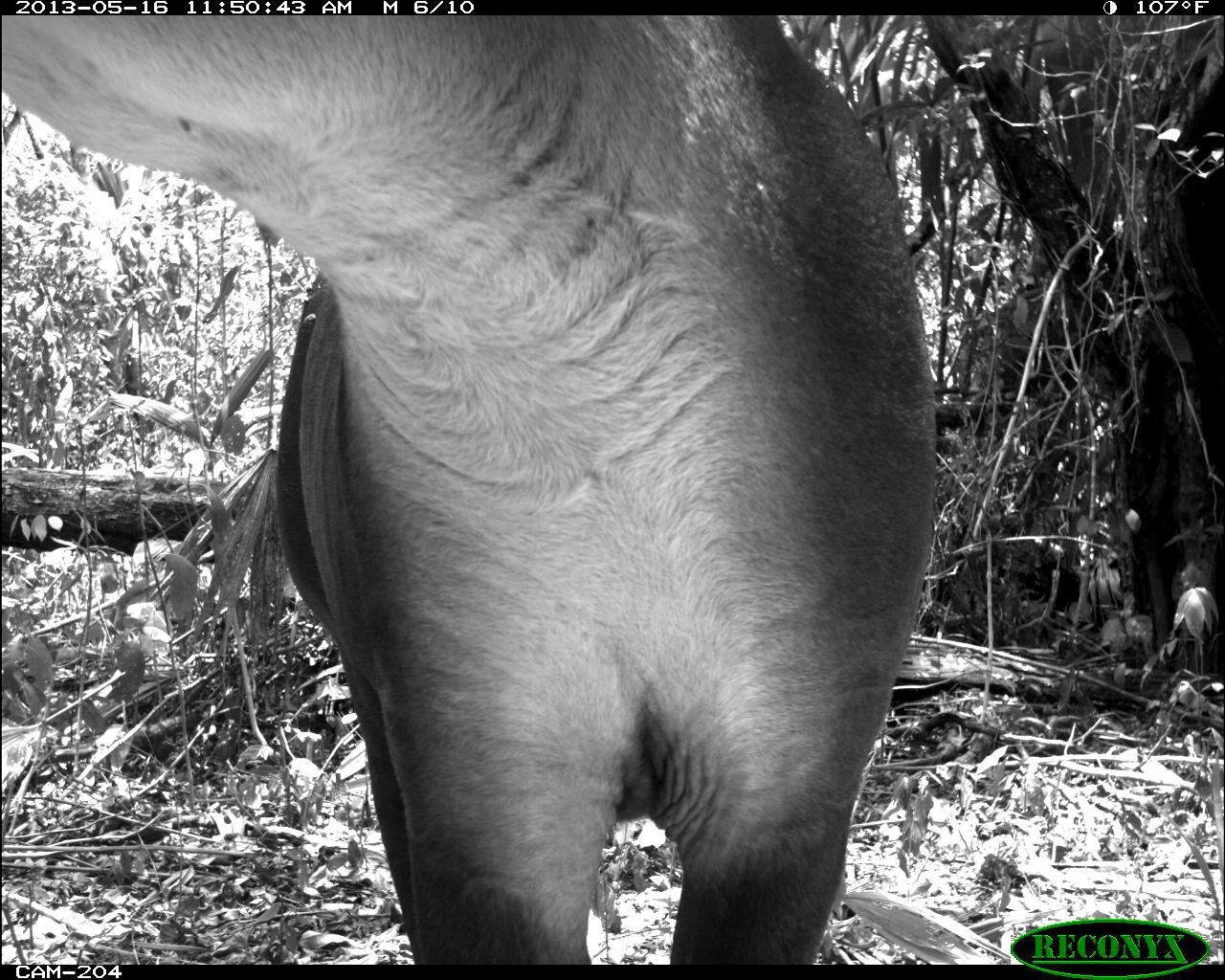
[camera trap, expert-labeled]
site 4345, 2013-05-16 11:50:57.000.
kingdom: Animalia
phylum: Chordata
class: Mammalia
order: Perissodactyla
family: Tapiridae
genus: Tapirus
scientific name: Tapirus bairdii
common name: baird's tapir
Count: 1.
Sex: female.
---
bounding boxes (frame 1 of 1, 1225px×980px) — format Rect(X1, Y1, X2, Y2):
tapirus bairdii: Rect(1, 15, 936, 962)